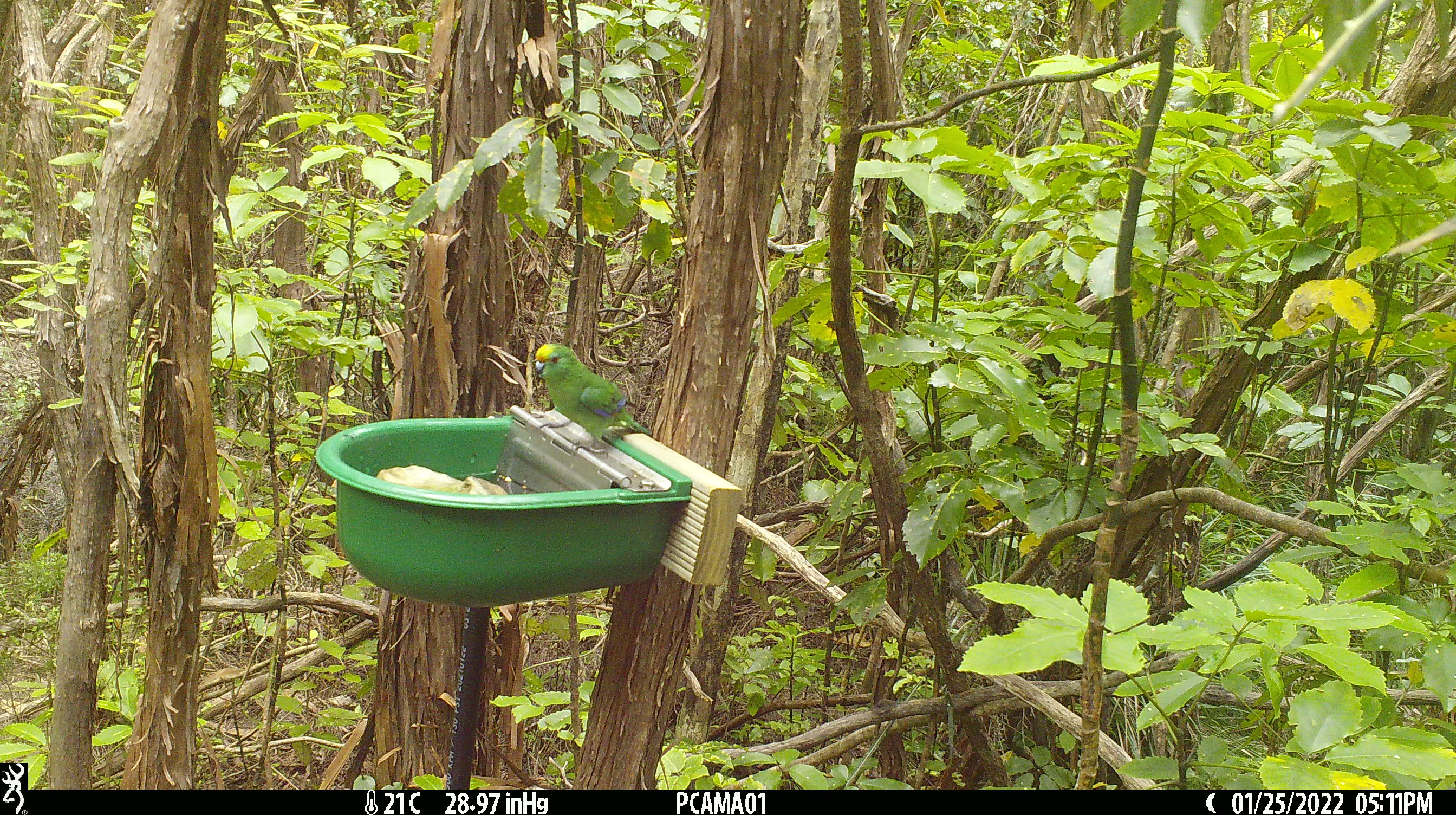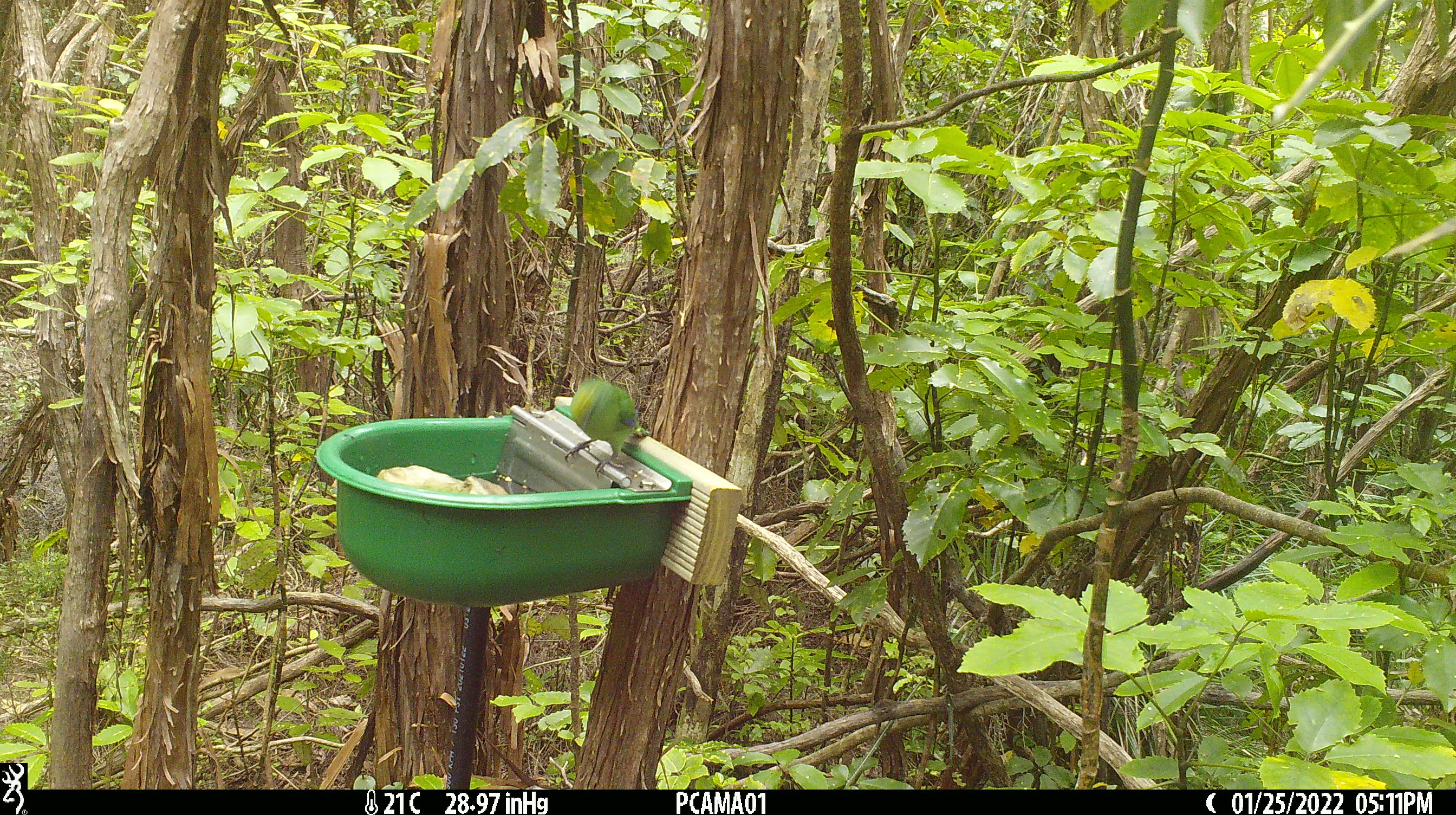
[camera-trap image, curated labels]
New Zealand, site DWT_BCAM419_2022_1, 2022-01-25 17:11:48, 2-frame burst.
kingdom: Animalia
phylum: Chordata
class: Aves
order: Psittaciformes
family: Psittaculidae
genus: Cyanoramphus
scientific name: Cyanoramphus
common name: parakeet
Parakeet (Cyanoramphus).